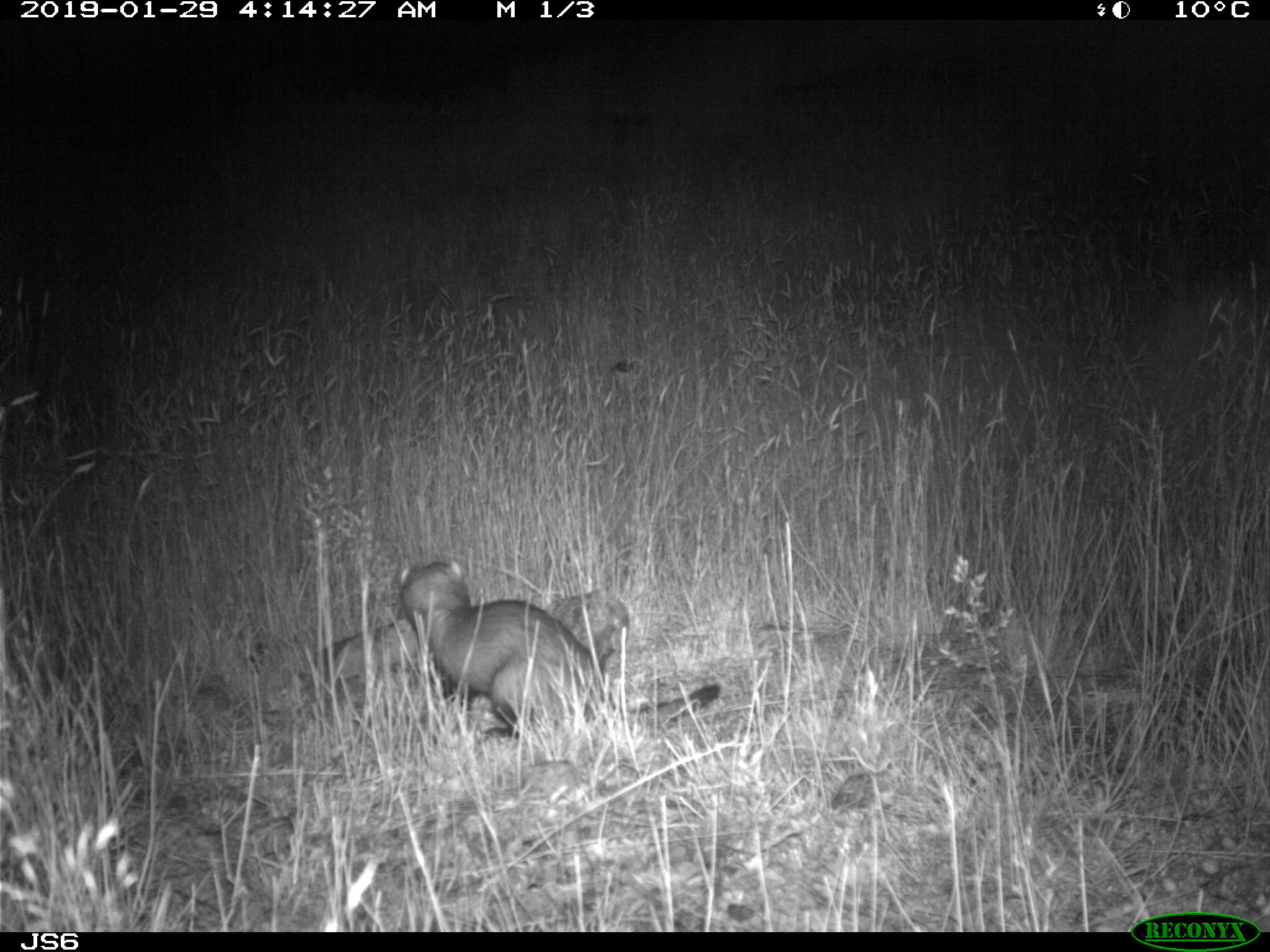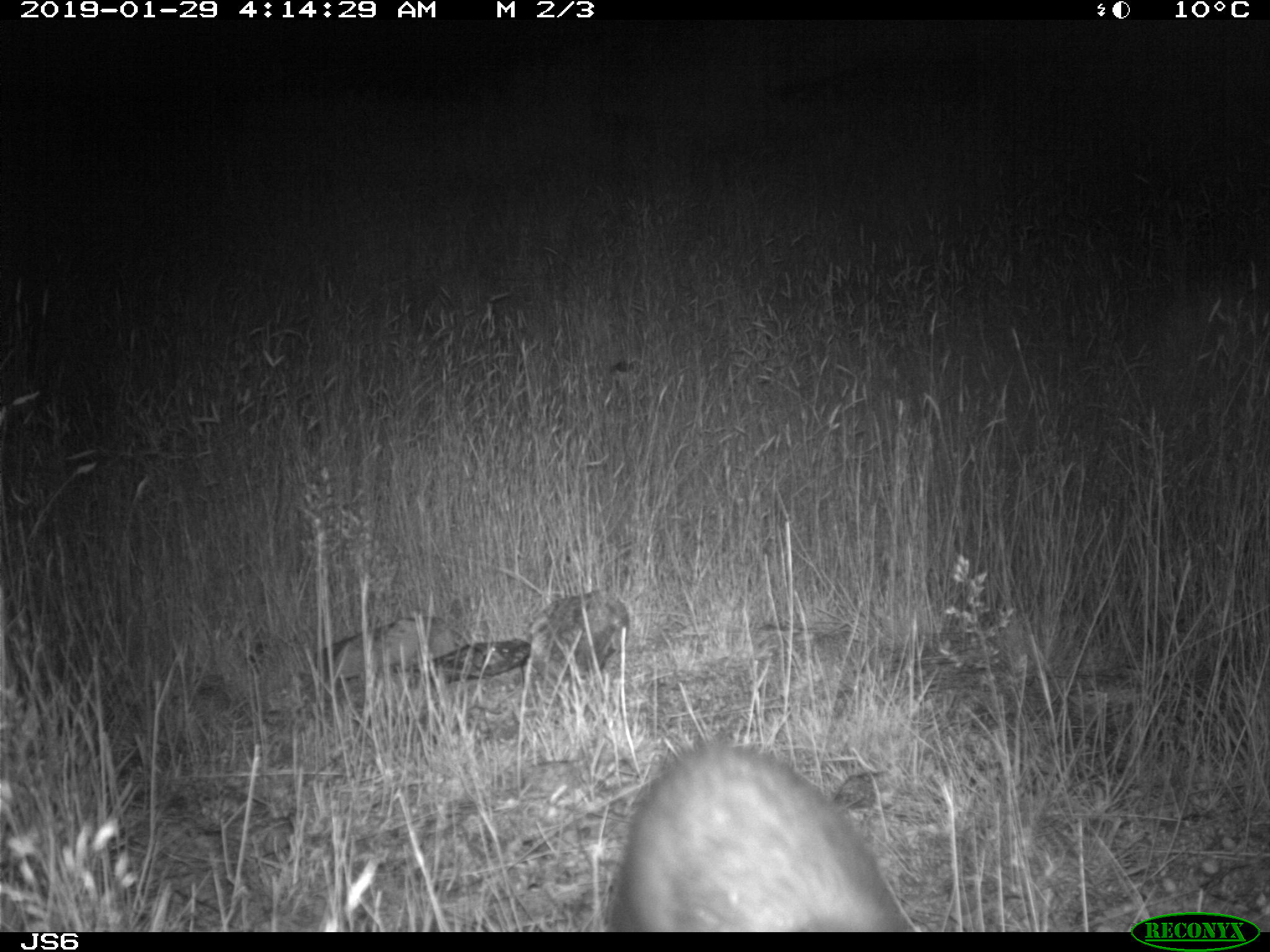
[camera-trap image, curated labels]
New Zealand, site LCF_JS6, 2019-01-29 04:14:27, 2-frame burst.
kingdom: Animalia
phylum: Chordata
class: Mammalia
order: Carnivora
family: Mustelidae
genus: Mustela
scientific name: Mustela furo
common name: ferret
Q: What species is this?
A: Ferret (Mustela furo).